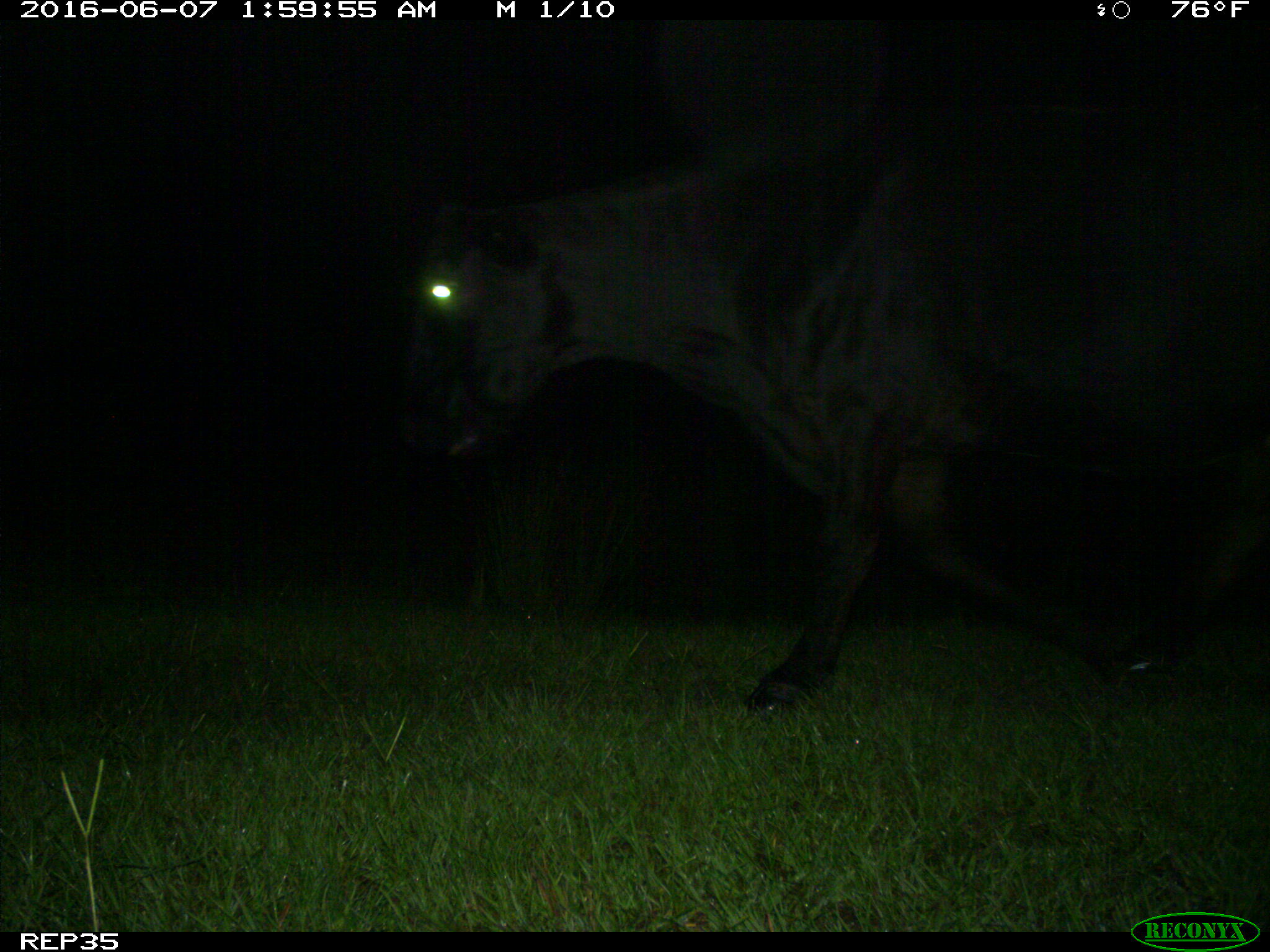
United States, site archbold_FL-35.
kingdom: Animalia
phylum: Chordata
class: Mammalia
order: Artiodactyla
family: Bovidae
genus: Bos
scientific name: Bos taurus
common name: domestic cow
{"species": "Bos taurus (domestic cow)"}